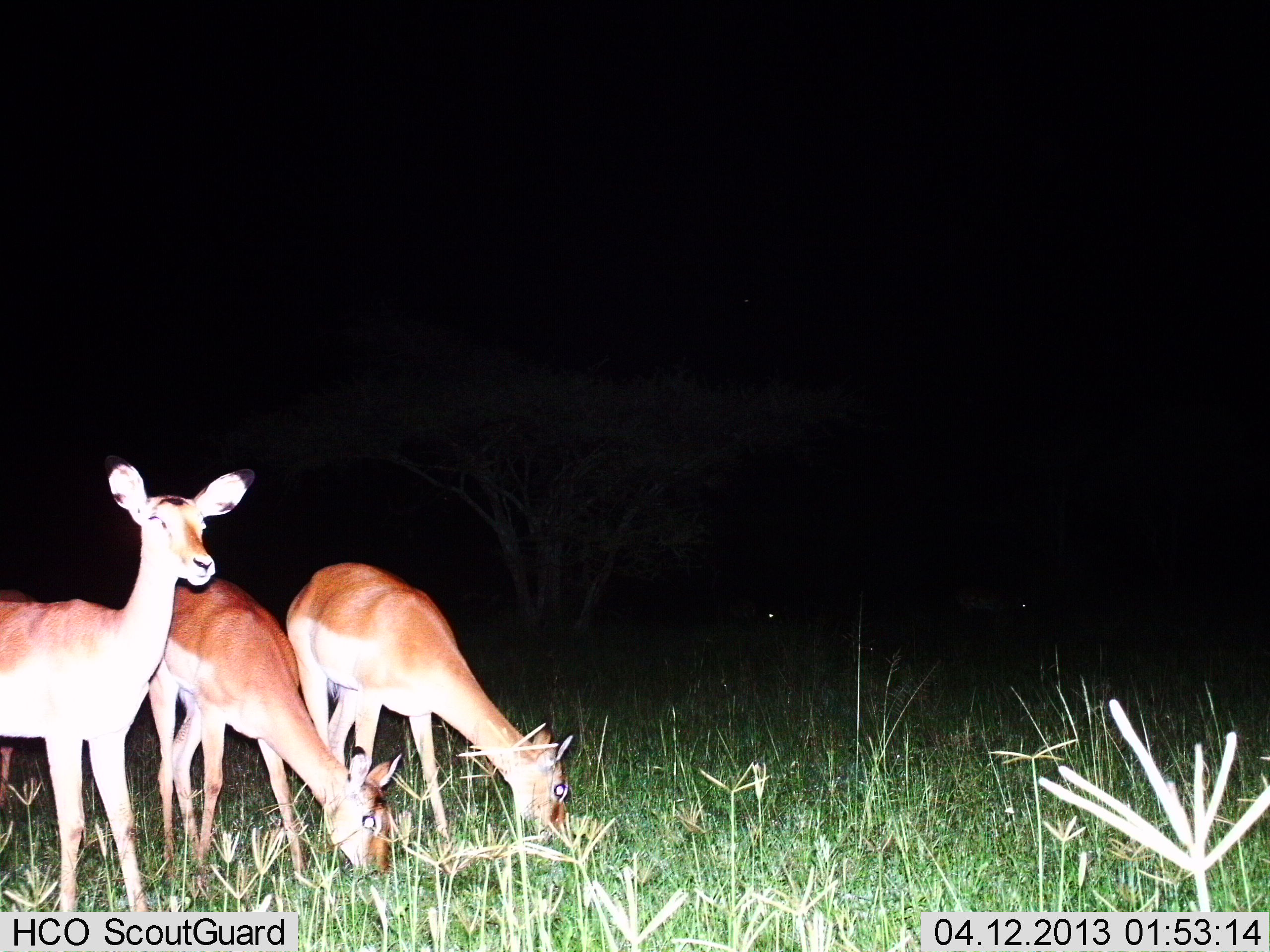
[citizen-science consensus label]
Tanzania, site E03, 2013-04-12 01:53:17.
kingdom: Animalia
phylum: Chordata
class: Mammalia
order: Artiodactyla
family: Bovidae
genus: Redunca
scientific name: Redunca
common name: reedbuck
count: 3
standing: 80%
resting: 0%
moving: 0%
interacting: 0%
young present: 0%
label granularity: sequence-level